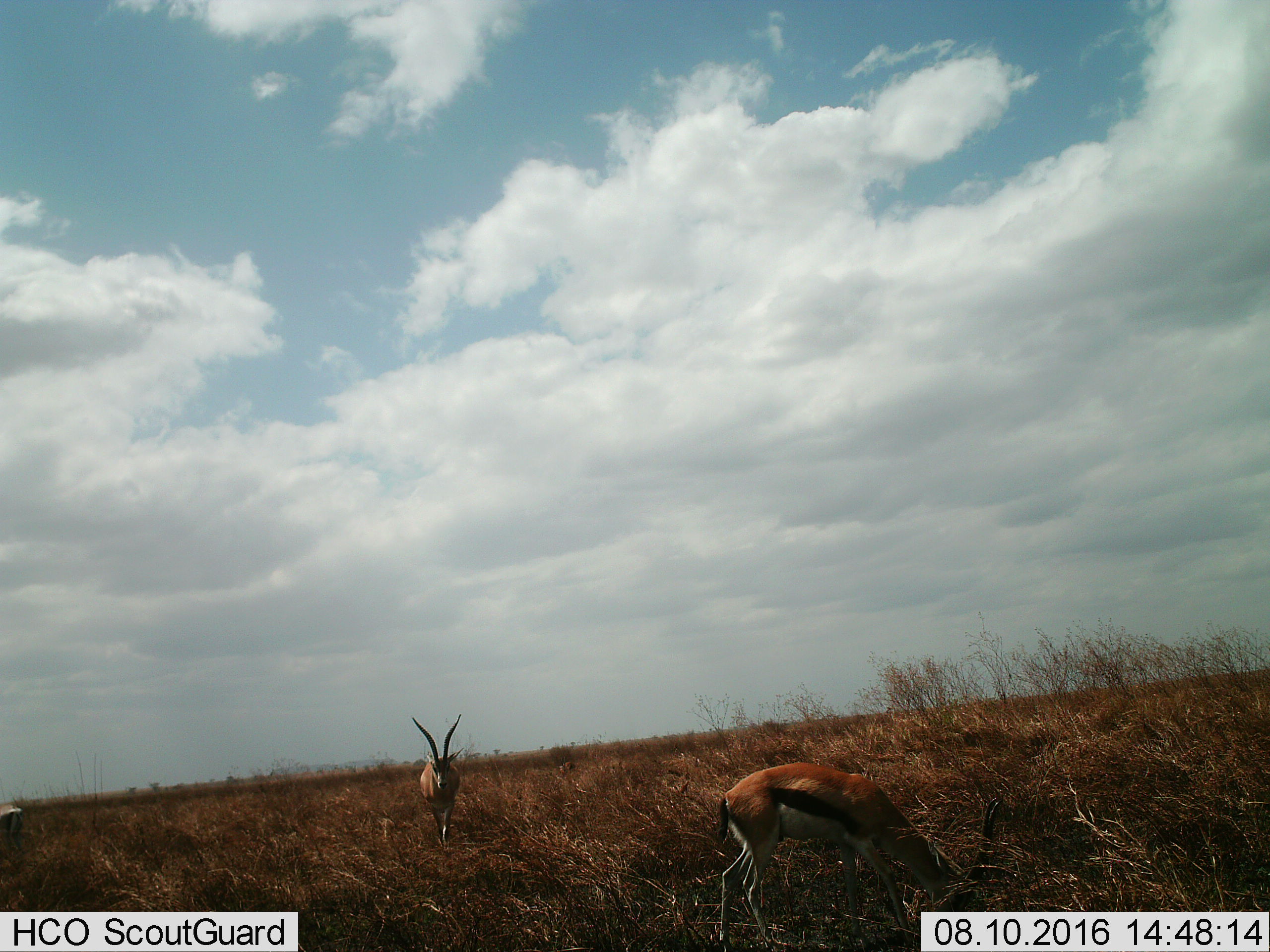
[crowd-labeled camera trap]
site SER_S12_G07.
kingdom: Animalia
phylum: Chordata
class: Mammalia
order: Artiodactyla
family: Bovidae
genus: Eudorcas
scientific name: Eudorcas thomsonii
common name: thomson's gazelle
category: gazellethomsons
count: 2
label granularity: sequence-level